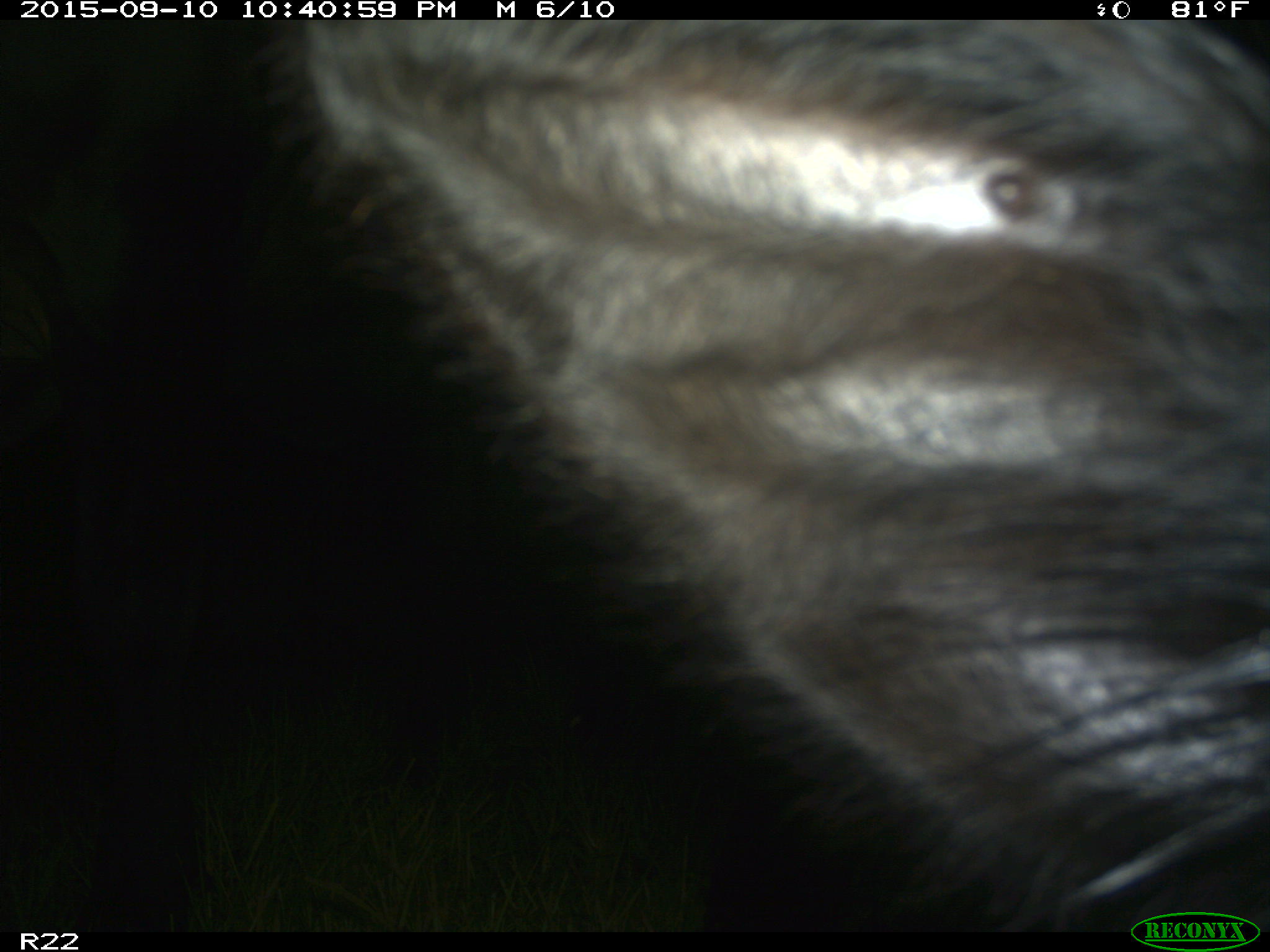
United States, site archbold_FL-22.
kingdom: Animalia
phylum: Chordata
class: Mammalia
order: Artiodactyla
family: Bovidae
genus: Bos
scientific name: Bos taurus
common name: domestic cow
Bos taurus (domestic cow).